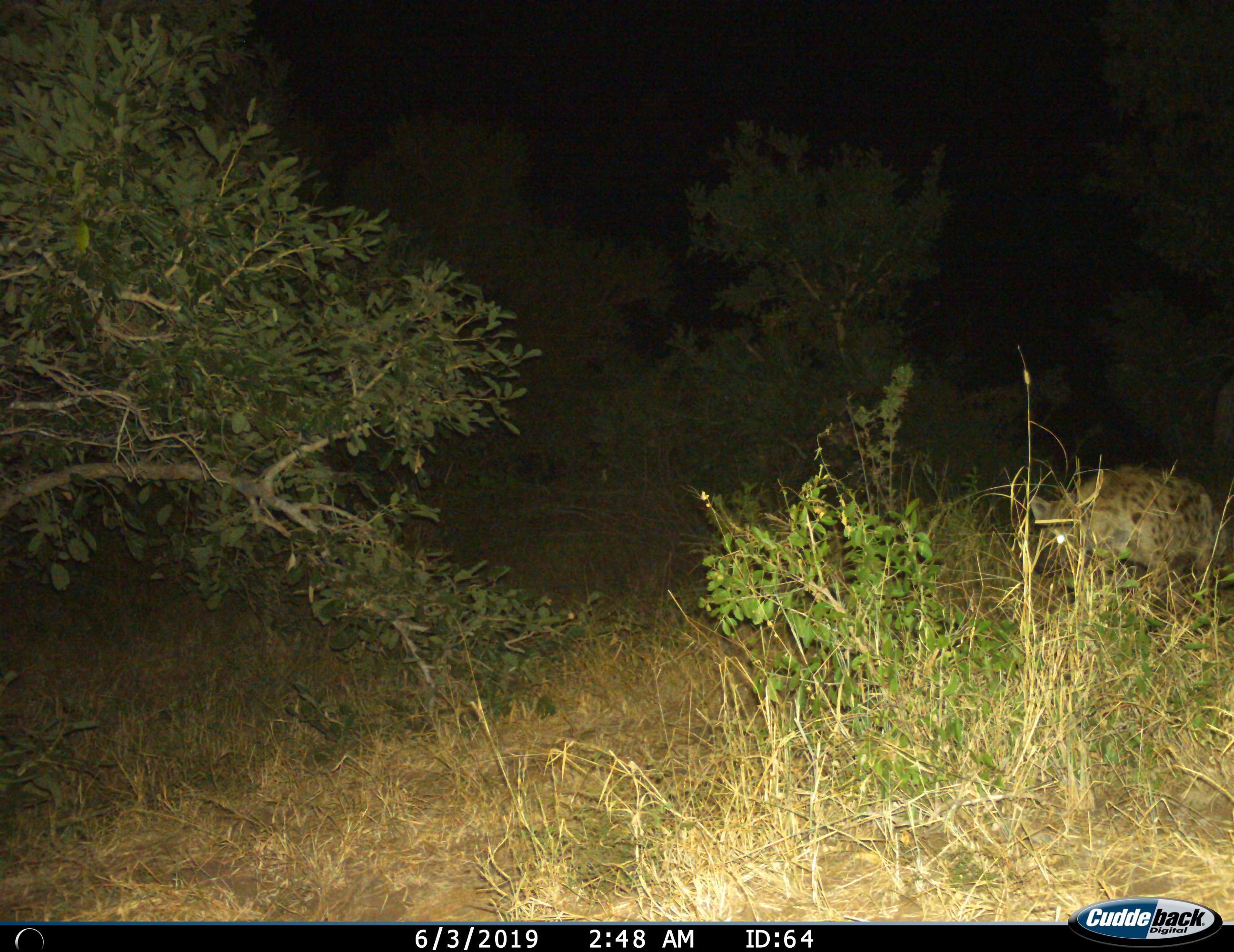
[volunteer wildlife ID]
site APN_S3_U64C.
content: unidentified animal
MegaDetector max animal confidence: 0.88